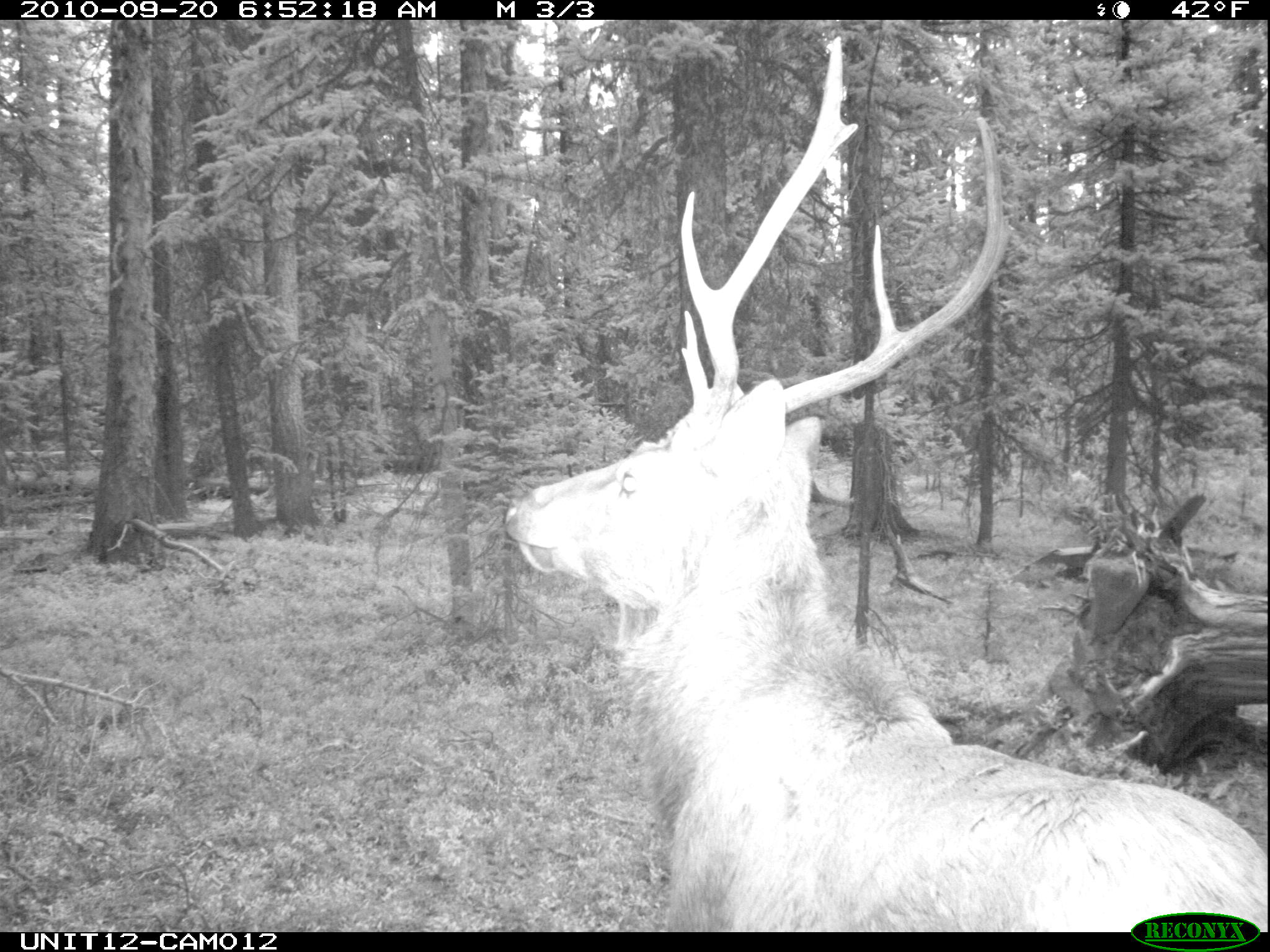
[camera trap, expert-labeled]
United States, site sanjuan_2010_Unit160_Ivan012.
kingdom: Animalia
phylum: Chordata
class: Mammalia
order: Artiodactyla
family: Cervidae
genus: Cervus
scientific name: Cervus elaphus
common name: red deer